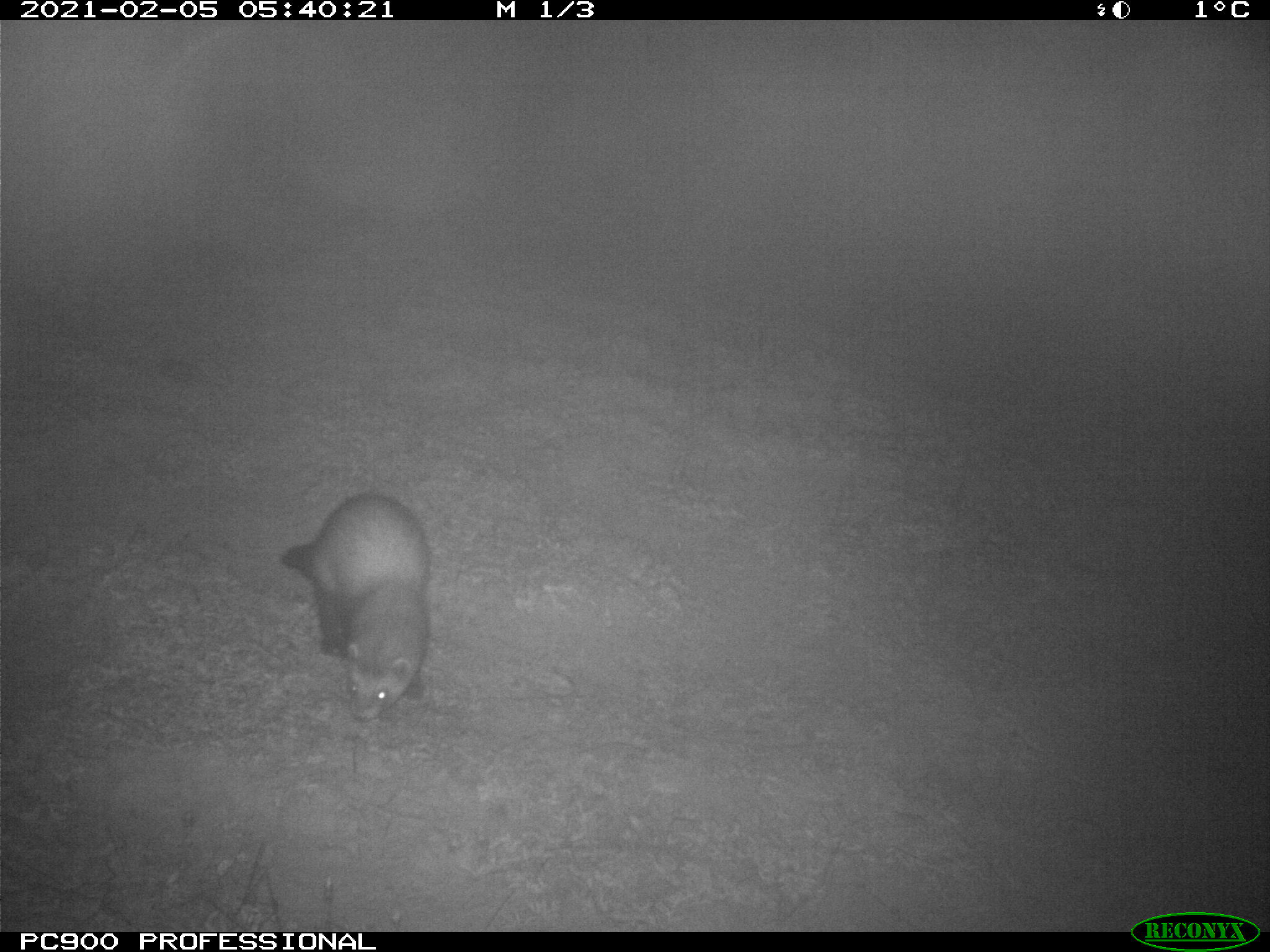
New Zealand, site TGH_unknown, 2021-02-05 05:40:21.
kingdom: Animalia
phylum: Chordata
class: Mammalia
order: Carnivora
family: Mustelidae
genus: Mustela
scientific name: Mustela furo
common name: ferret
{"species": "ferret (Mustela furo)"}